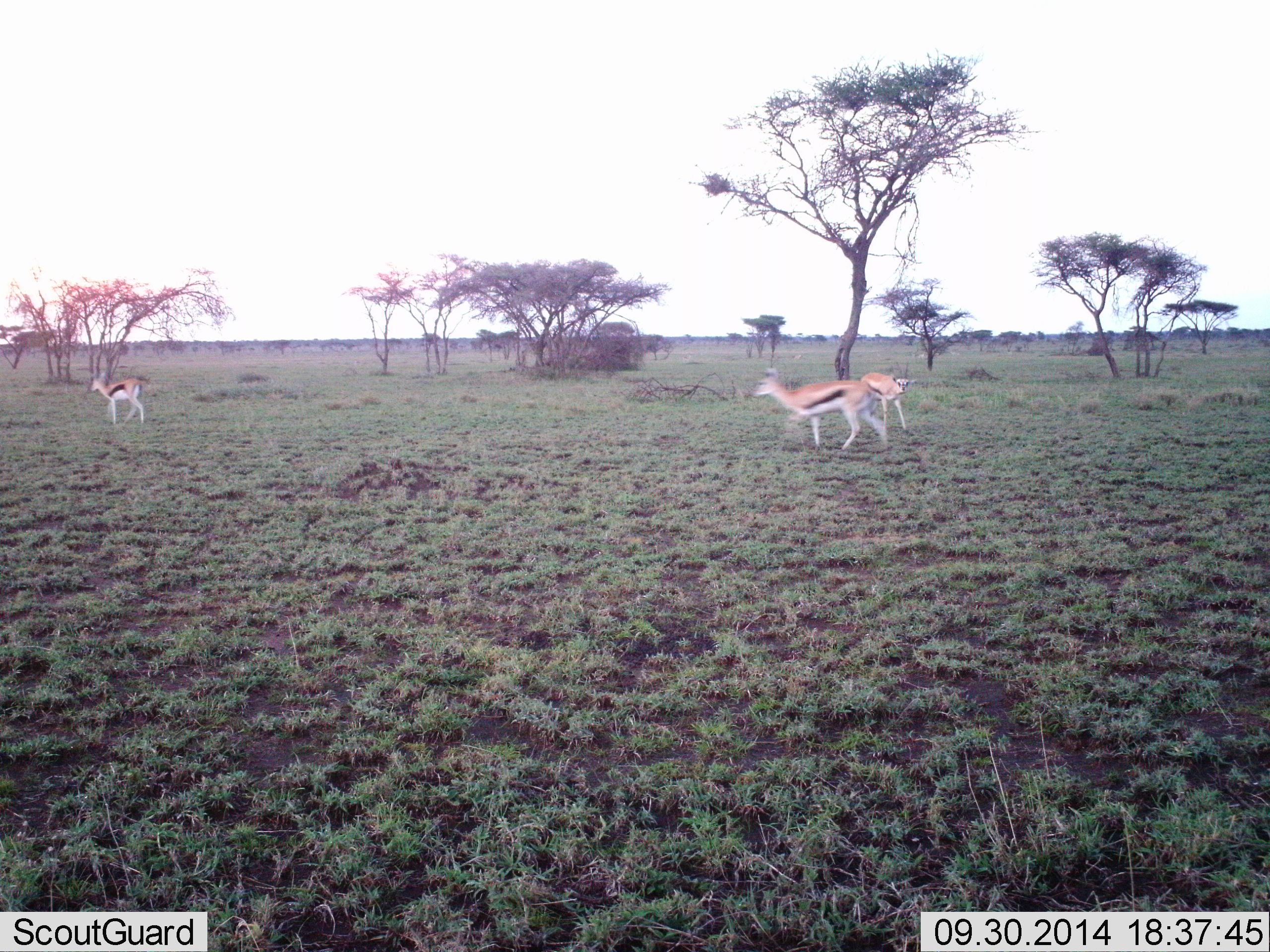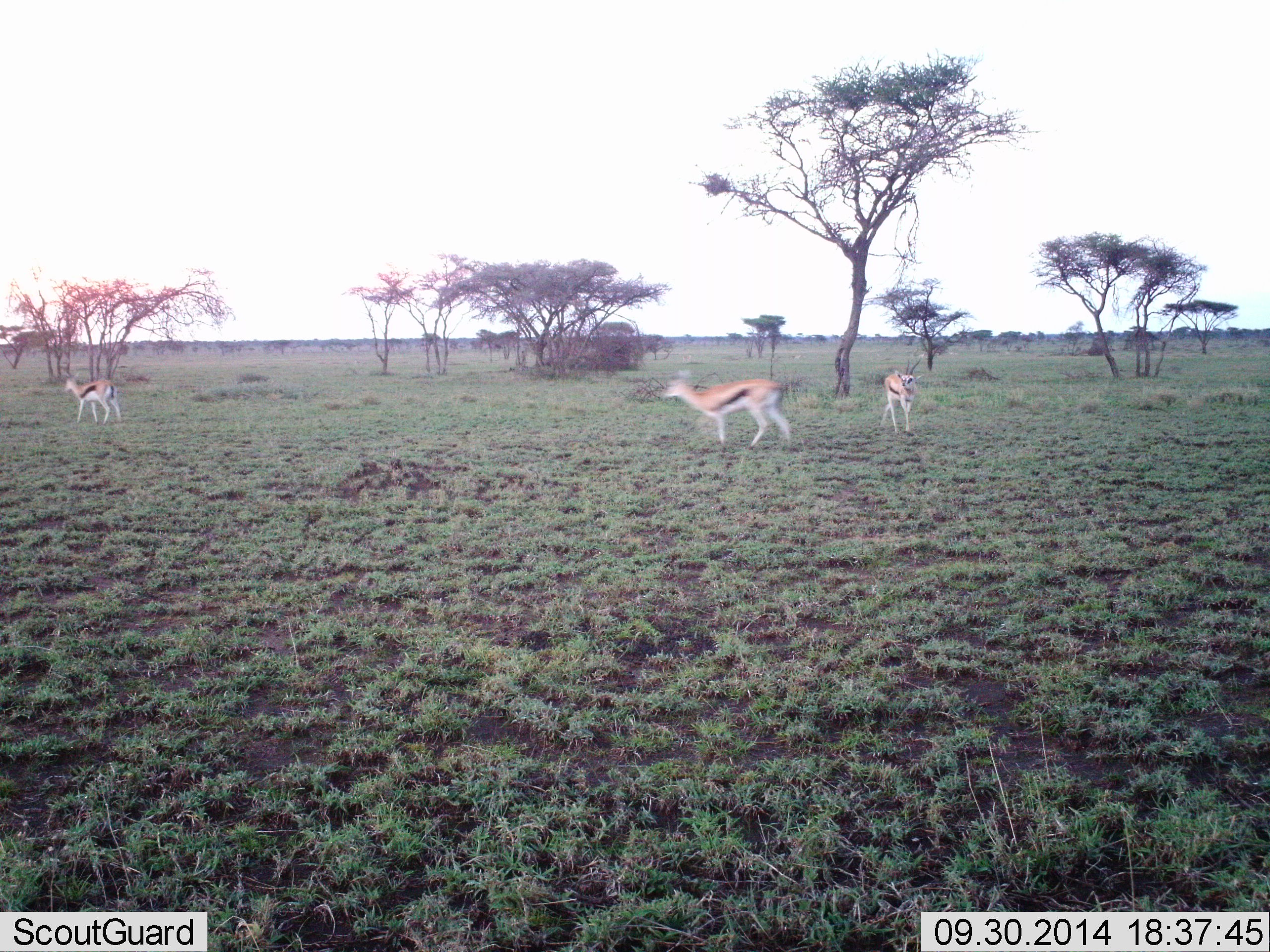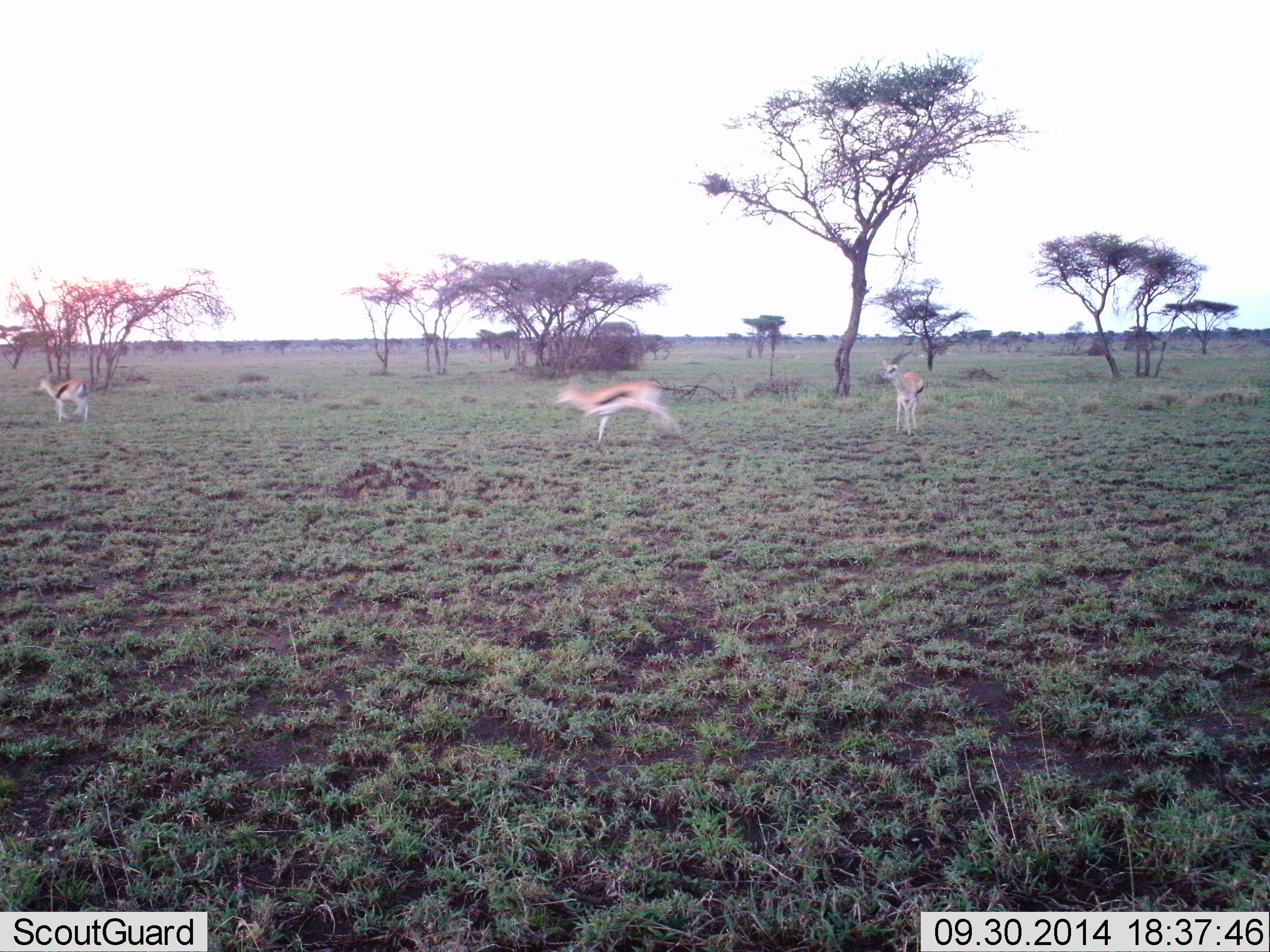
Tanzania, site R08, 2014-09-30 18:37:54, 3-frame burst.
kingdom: Animalia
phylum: Chordata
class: Mammalia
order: Artiodactyla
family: Bovidae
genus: Eudorcas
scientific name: Eudorcas thomsonii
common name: thomson's gazelle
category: gazellethomsons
Gazellethomsons (thomson's gazelle) (Eudorcas thomsonii), count 3. Behavior (volunteer vote fractions): standing 10%, resting 10%, moving 90%, interacting 0%. Young present (vote fraction): 10%. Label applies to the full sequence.